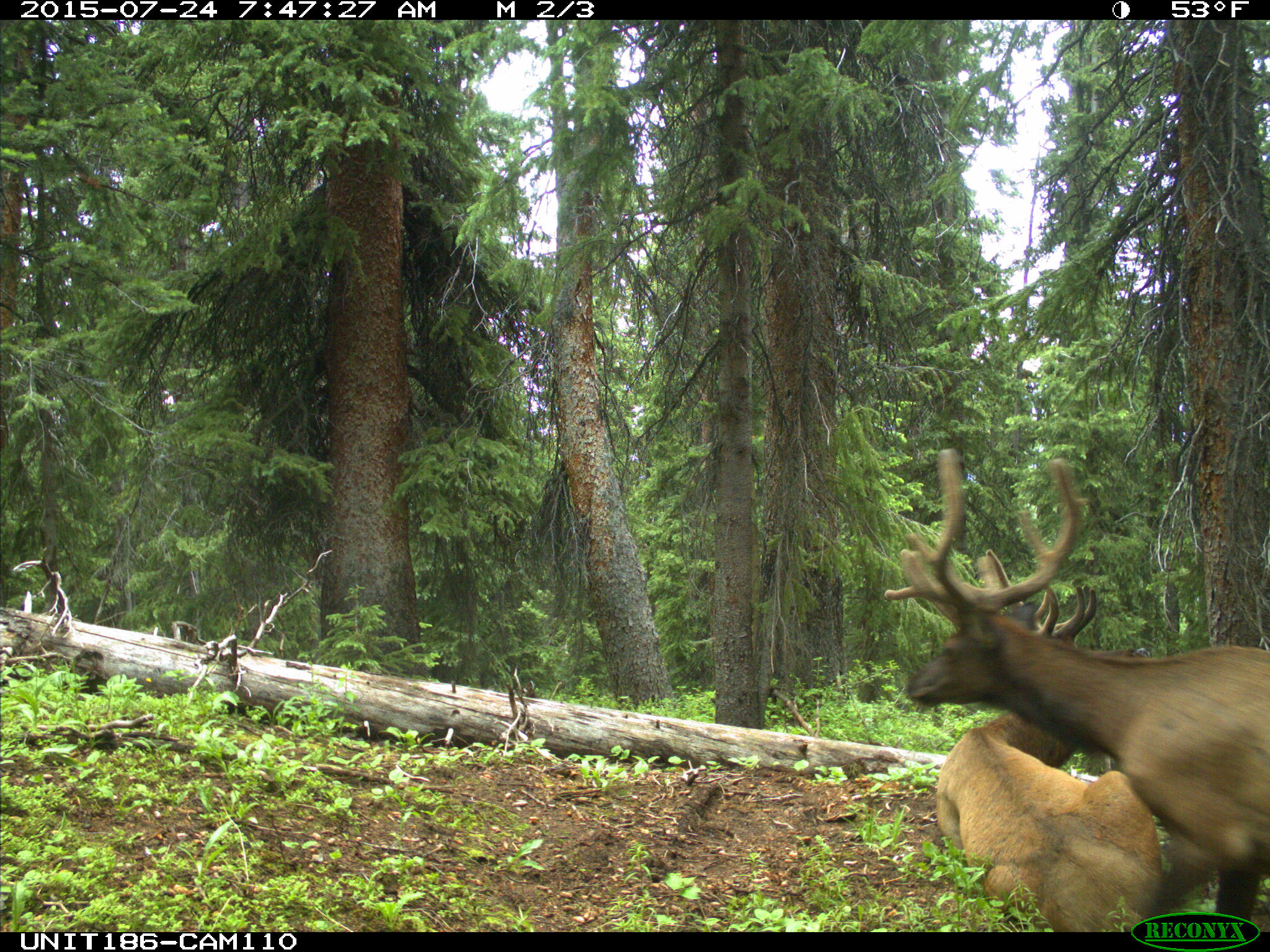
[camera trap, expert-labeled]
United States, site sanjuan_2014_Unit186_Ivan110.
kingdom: Animalia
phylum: Chordata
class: Mammalia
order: Artiodactyla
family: Cervidae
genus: Cervus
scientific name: Cervus elaphus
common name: red deer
Cervus elaphus (red deer).